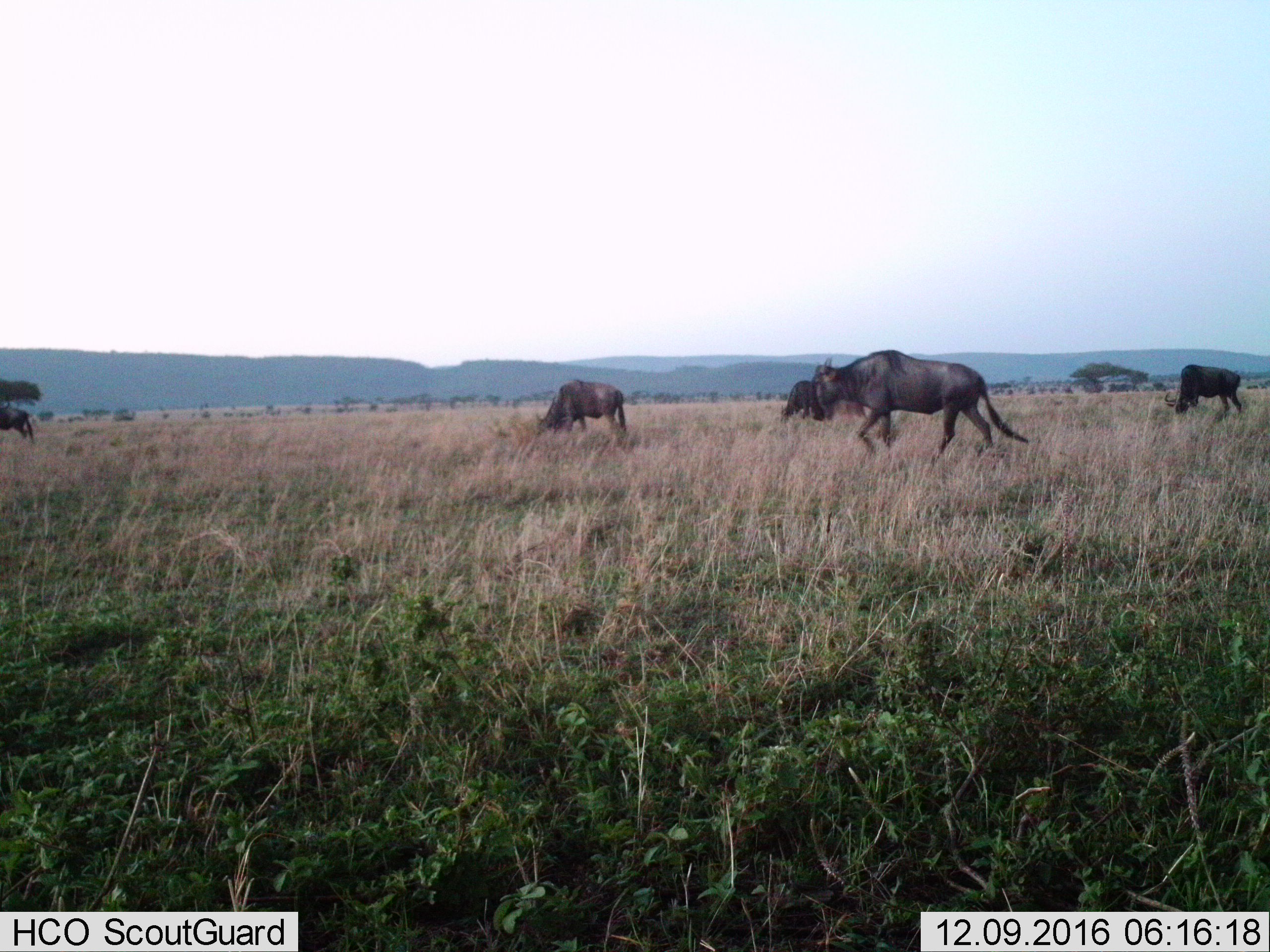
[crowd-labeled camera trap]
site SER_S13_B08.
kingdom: Animalia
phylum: Chordata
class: Mammalia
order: Artiodactyla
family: Bovidae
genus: Connochaetes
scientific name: Connochaetes taurinus taurinus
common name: blue wildebeest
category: wildebeestblue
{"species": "wildebeestblue (blue wildebeest) (Connochaetes taurinus taurinus)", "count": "4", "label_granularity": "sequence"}